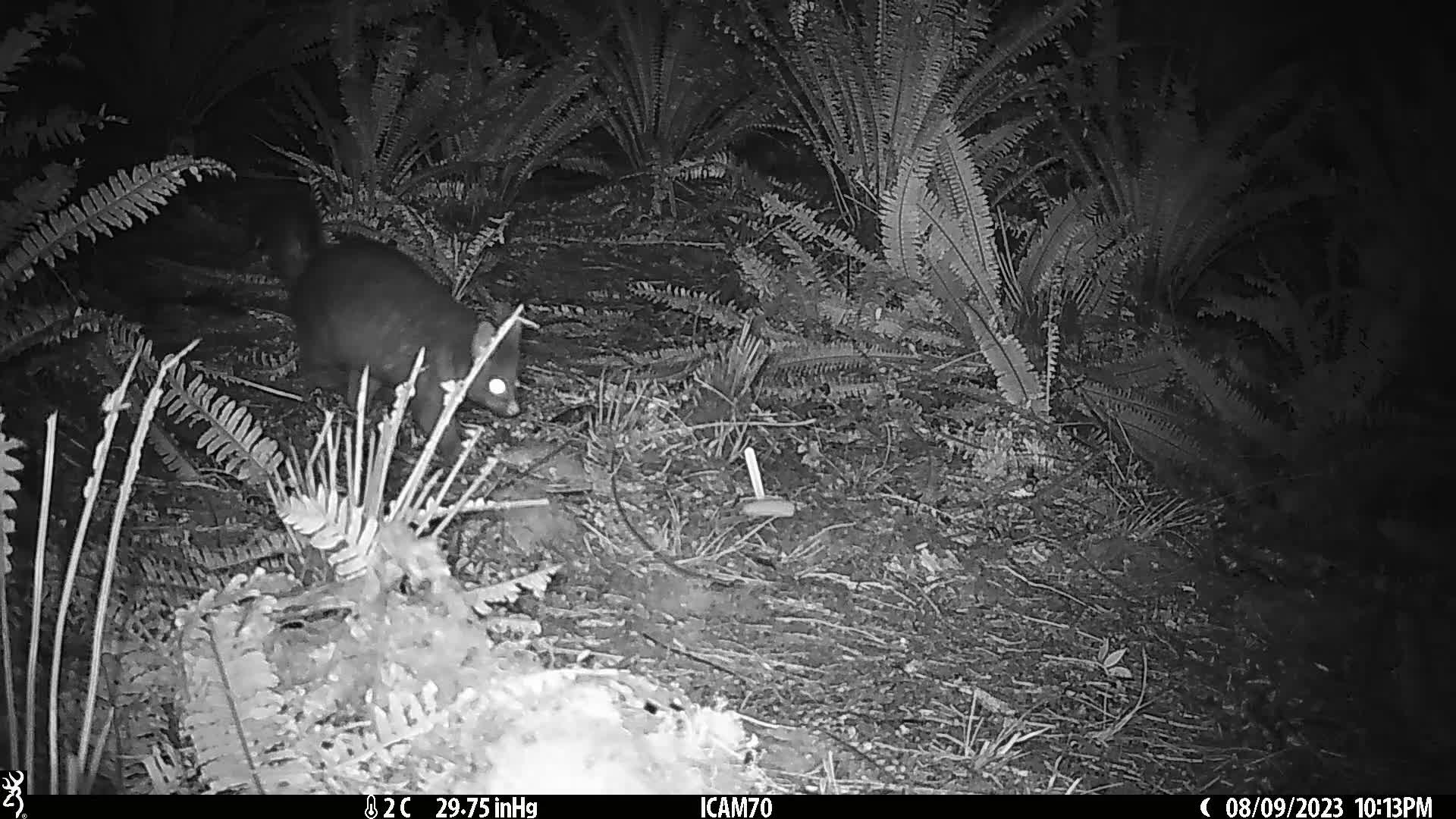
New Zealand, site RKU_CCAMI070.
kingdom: Animalia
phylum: Chordata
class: Mammalia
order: Diprotodontia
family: Phalangeridae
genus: Trichosurus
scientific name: Trichosurus vulpecula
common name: common brushtail possum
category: possum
Possum (common brushtail possum) (Trichosurus vulpecula).